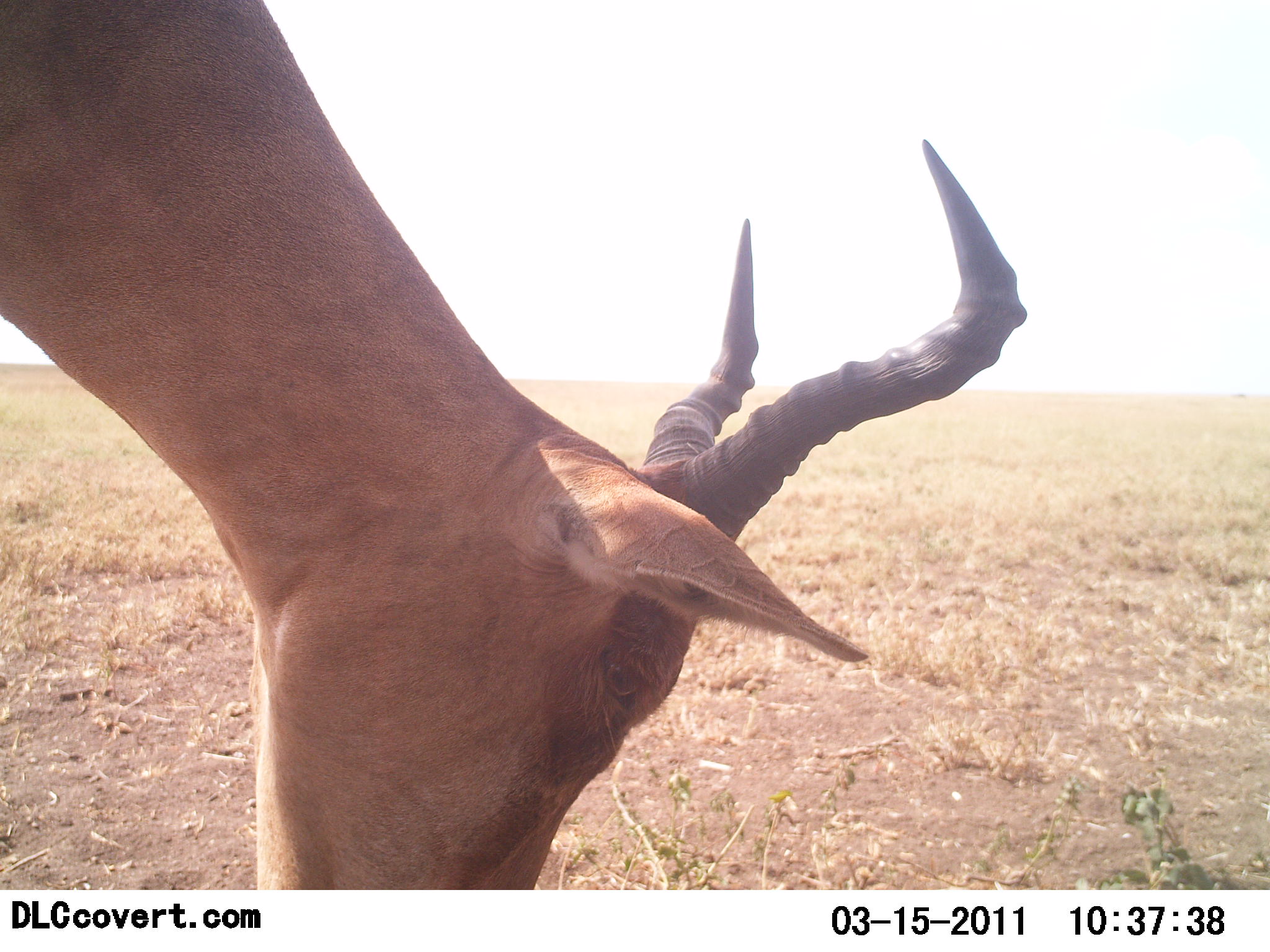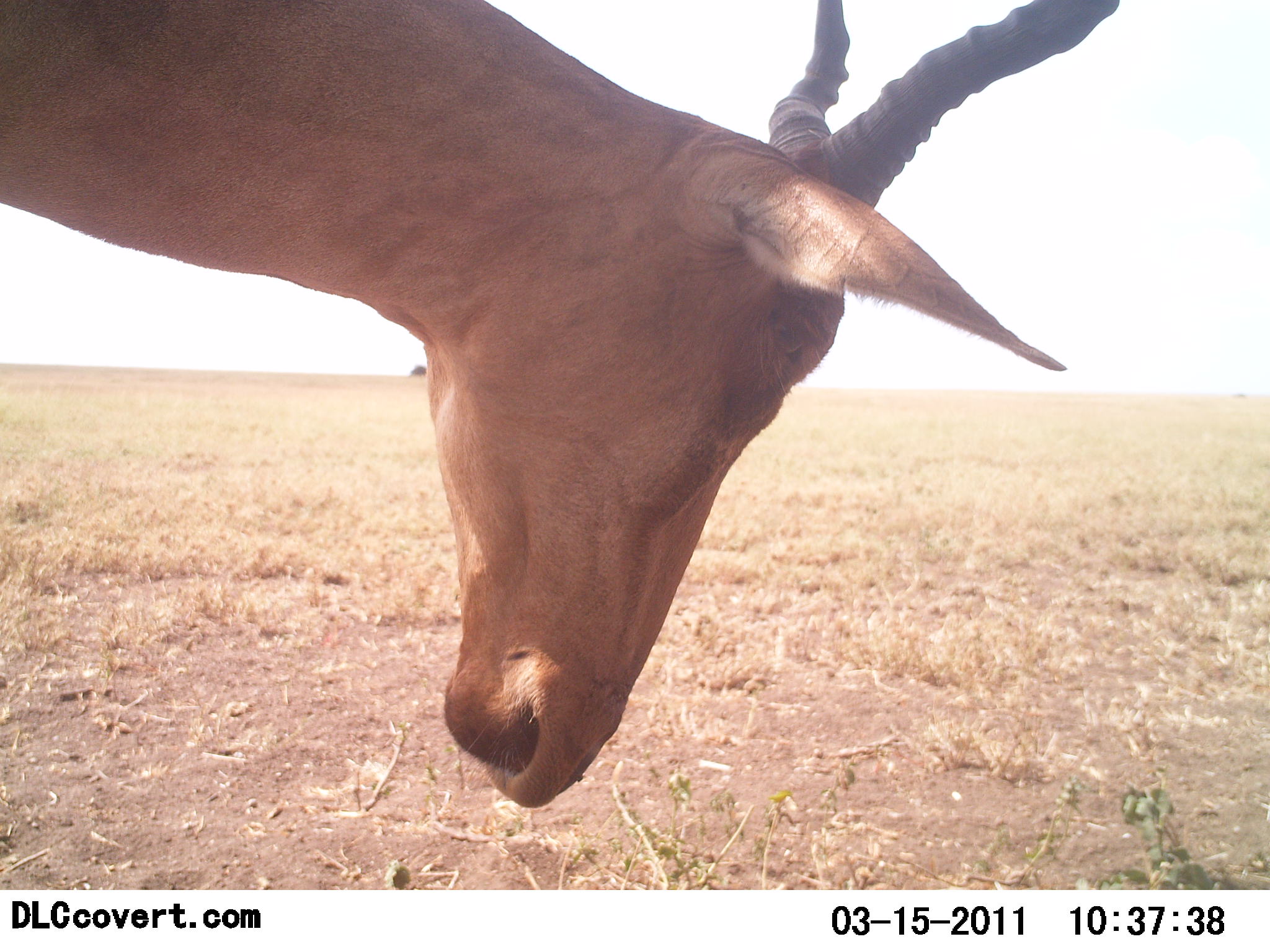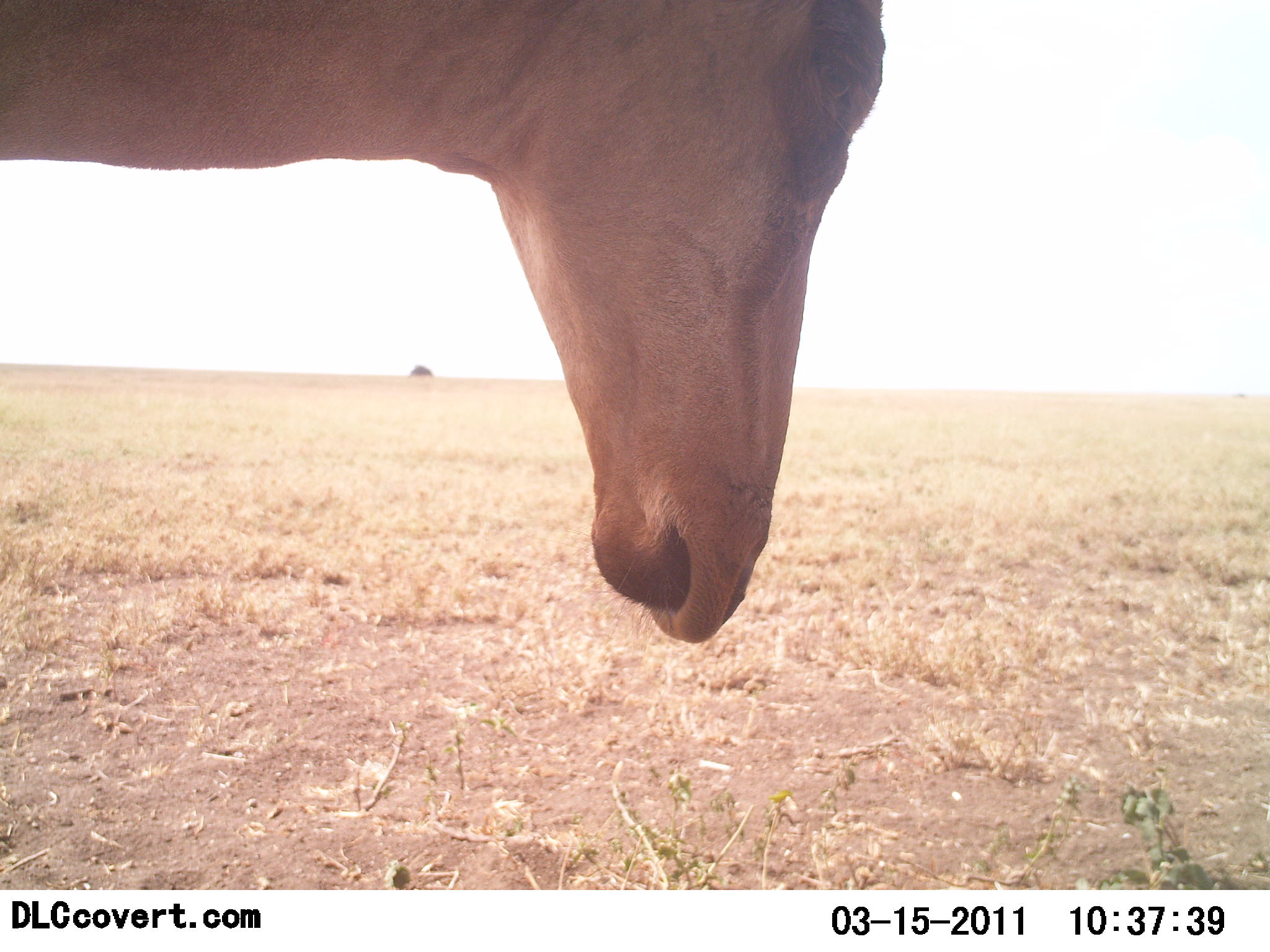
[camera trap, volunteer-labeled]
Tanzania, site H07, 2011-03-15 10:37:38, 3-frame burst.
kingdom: Animalia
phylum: Chordata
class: Mammalia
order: Artiodactyla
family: Bovidae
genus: Alcelaphus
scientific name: Alcelaphus buselaphus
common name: hartebeest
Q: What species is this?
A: Hartebeest (Alcelaphus buselaphus).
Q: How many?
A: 1.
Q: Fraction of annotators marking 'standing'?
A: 100%.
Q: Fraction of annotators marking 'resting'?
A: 0%.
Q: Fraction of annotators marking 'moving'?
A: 0%.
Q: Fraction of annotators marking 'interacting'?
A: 0%.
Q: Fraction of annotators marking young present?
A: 0%.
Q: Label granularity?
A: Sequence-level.